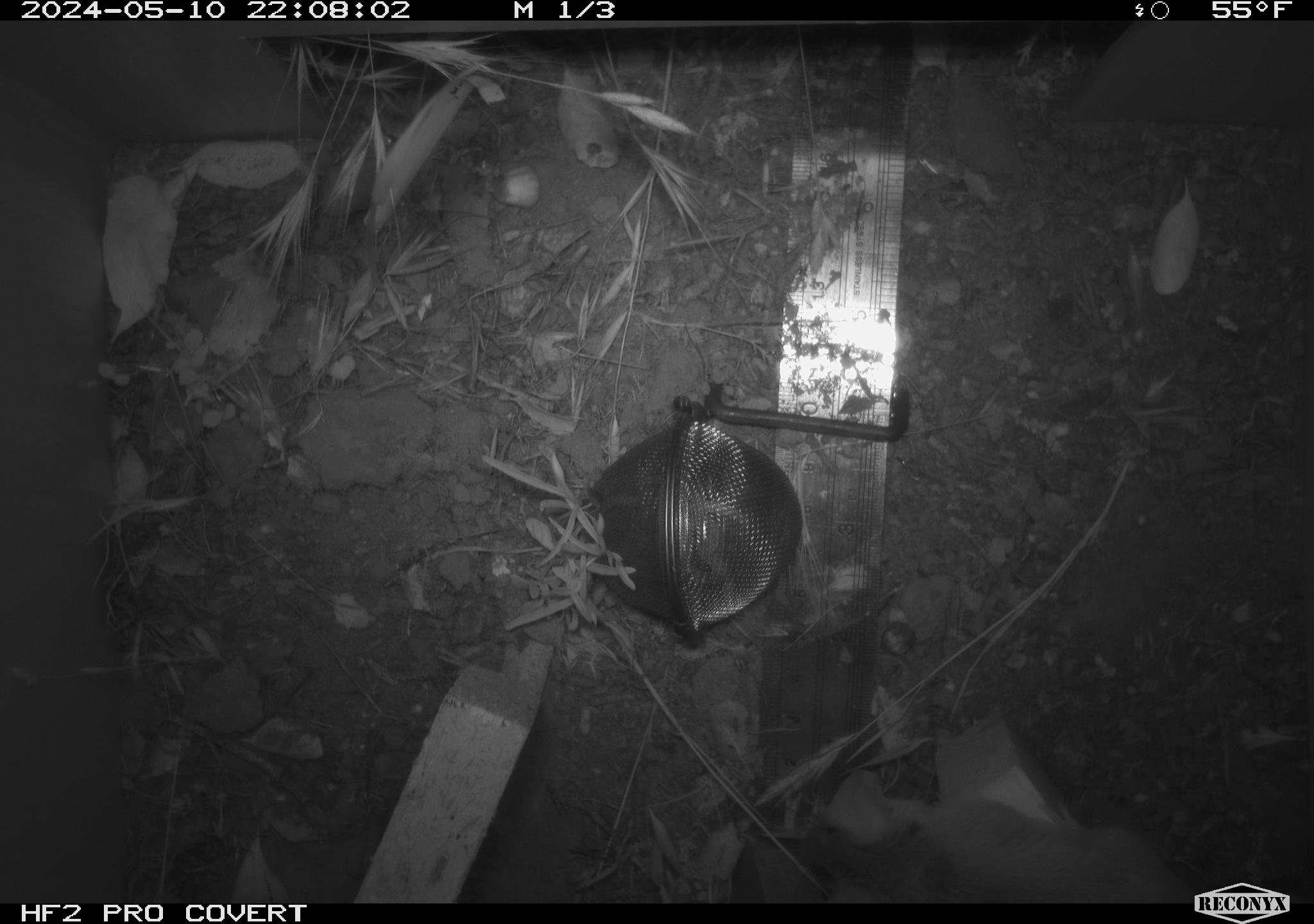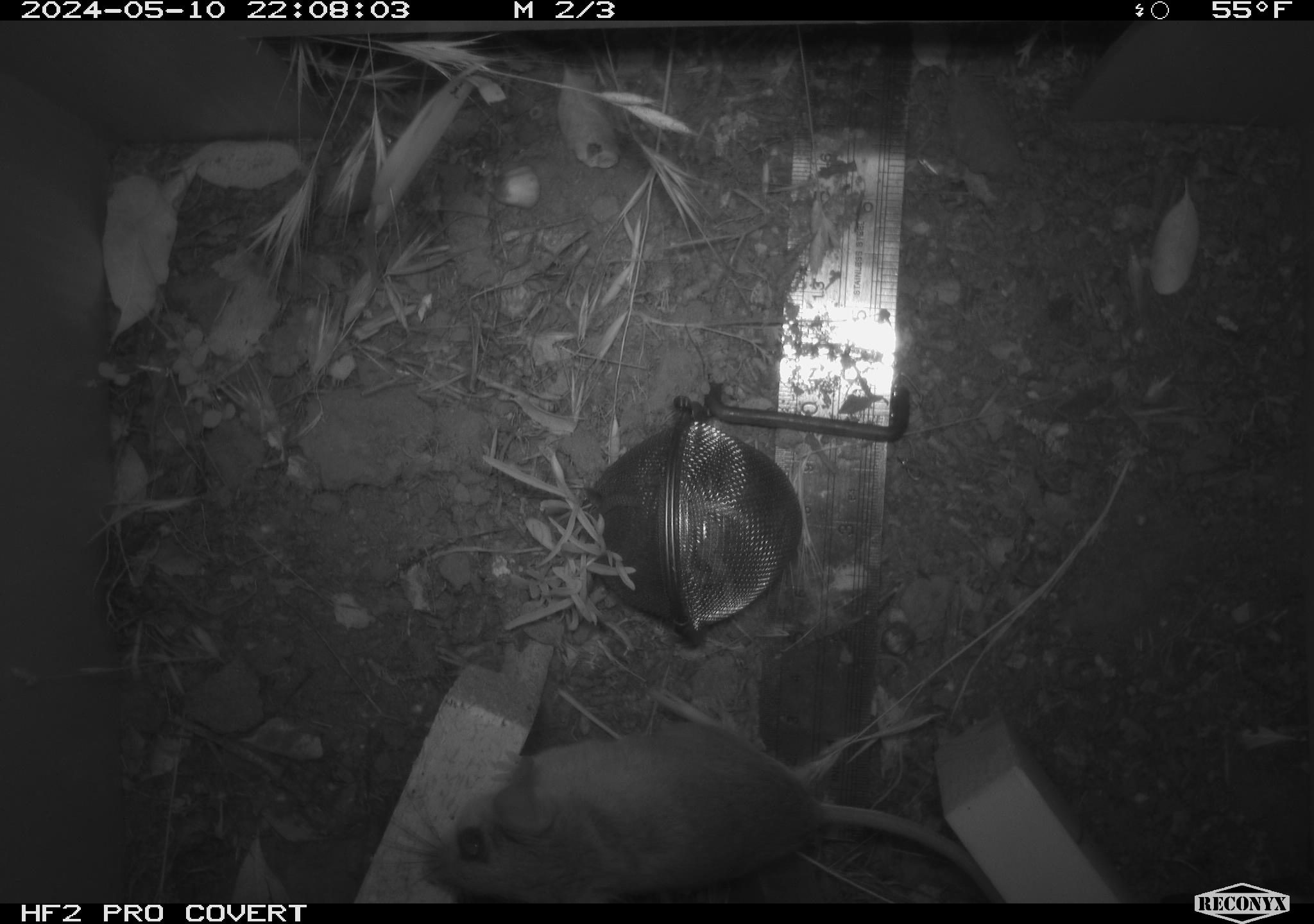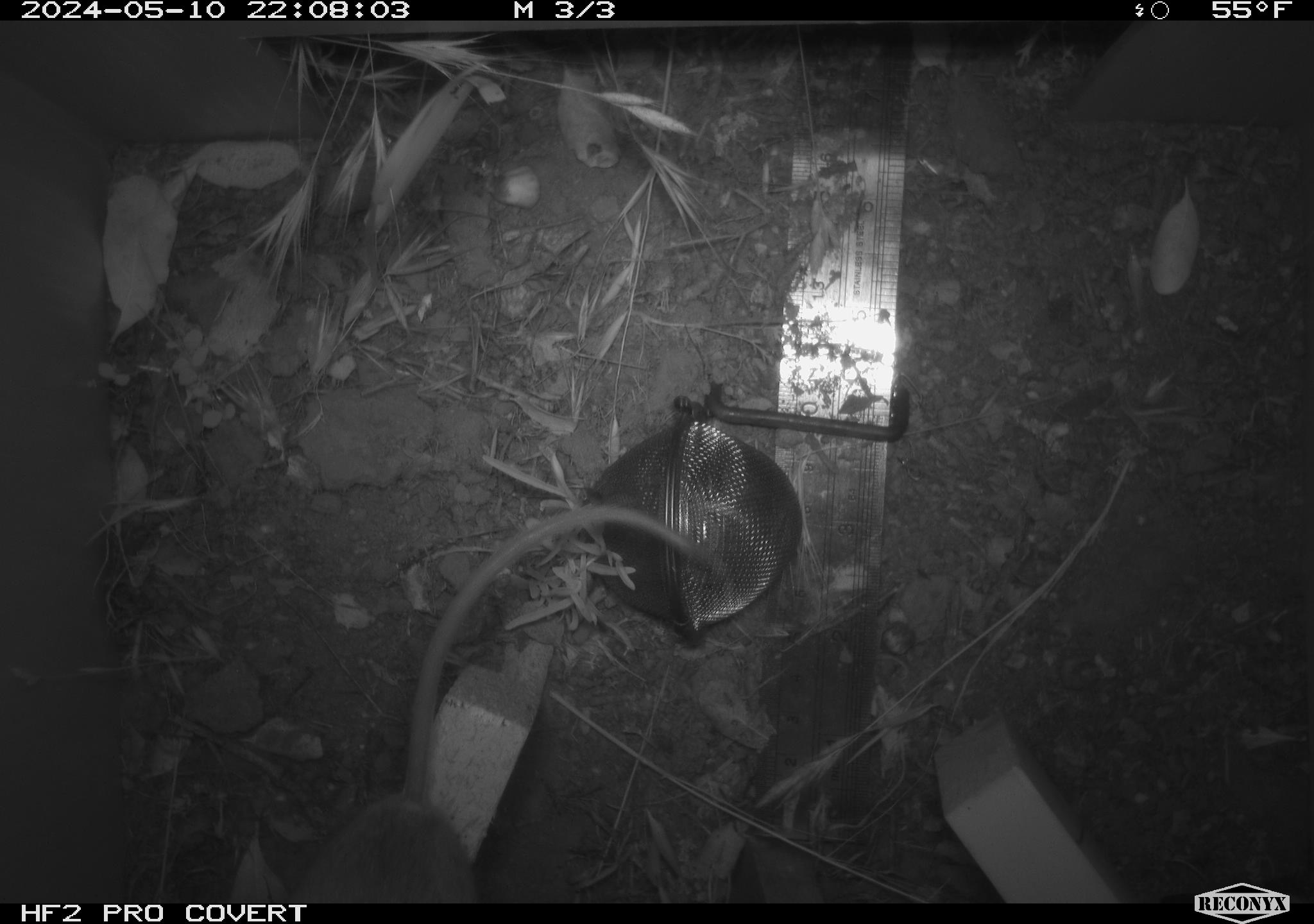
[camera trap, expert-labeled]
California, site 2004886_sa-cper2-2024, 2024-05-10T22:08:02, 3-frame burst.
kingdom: Animalia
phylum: Chordata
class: Mammalia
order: Rodentia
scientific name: Rodentia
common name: rodent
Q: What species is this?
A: Rodent (Rodentia).